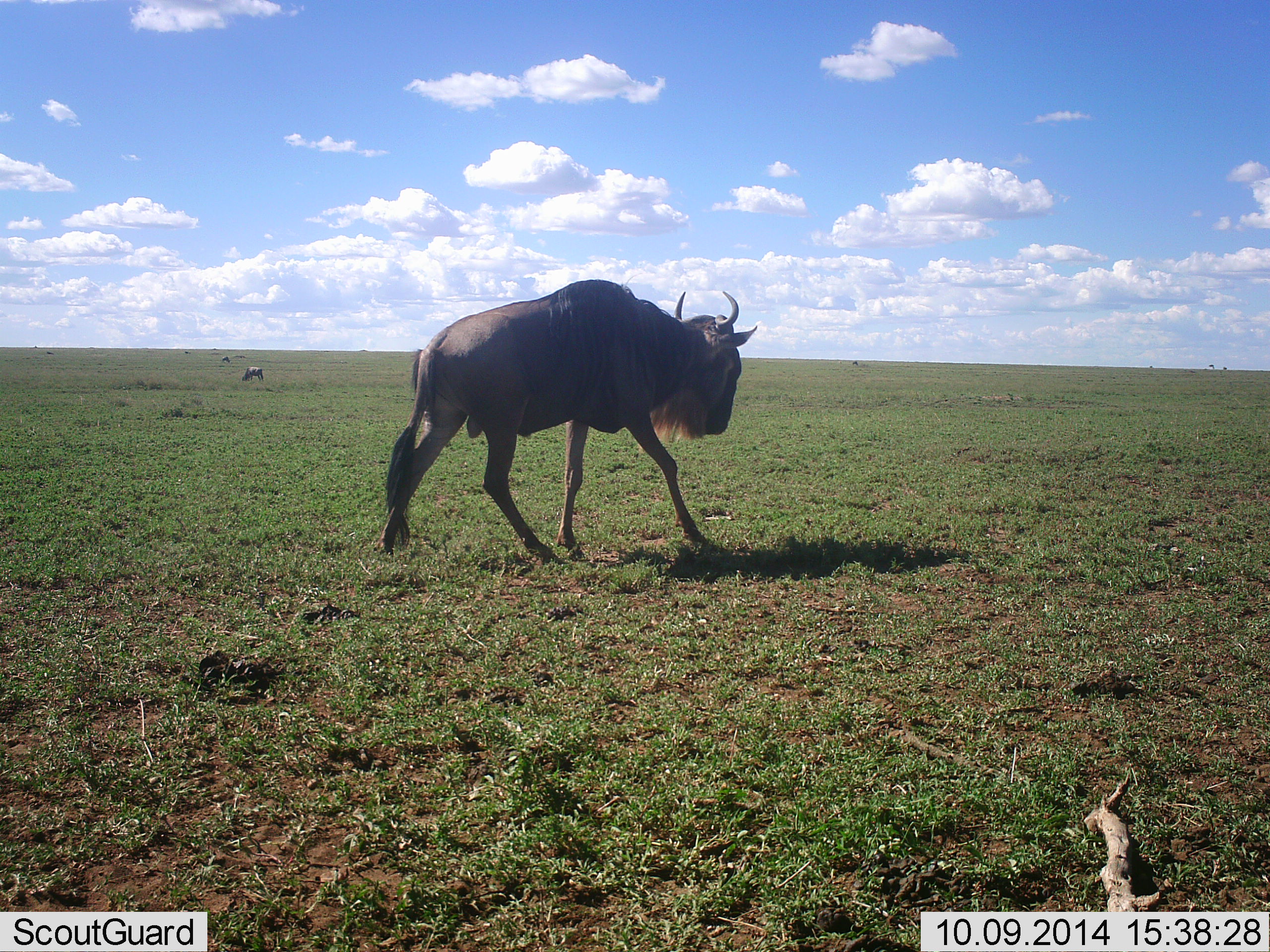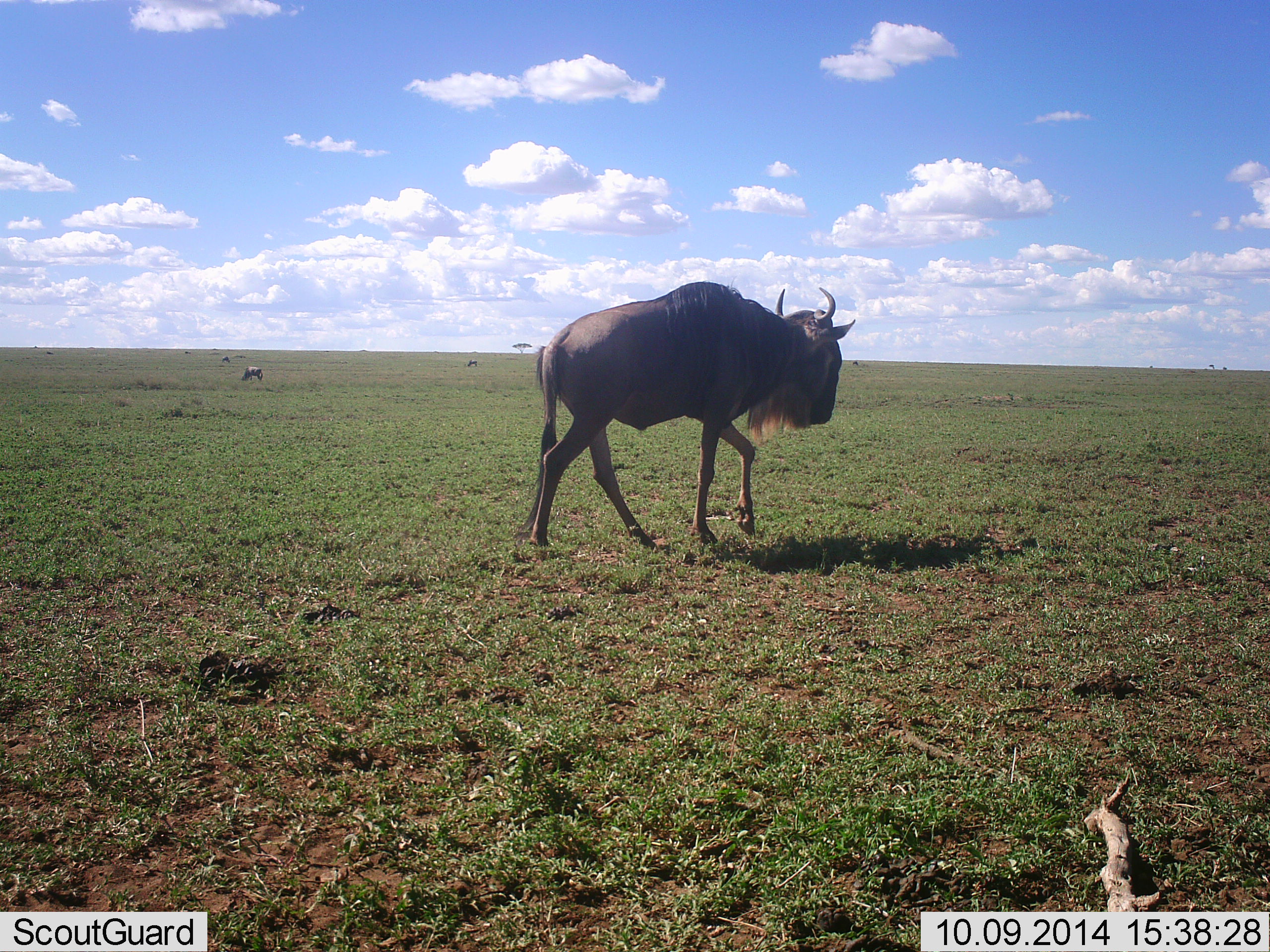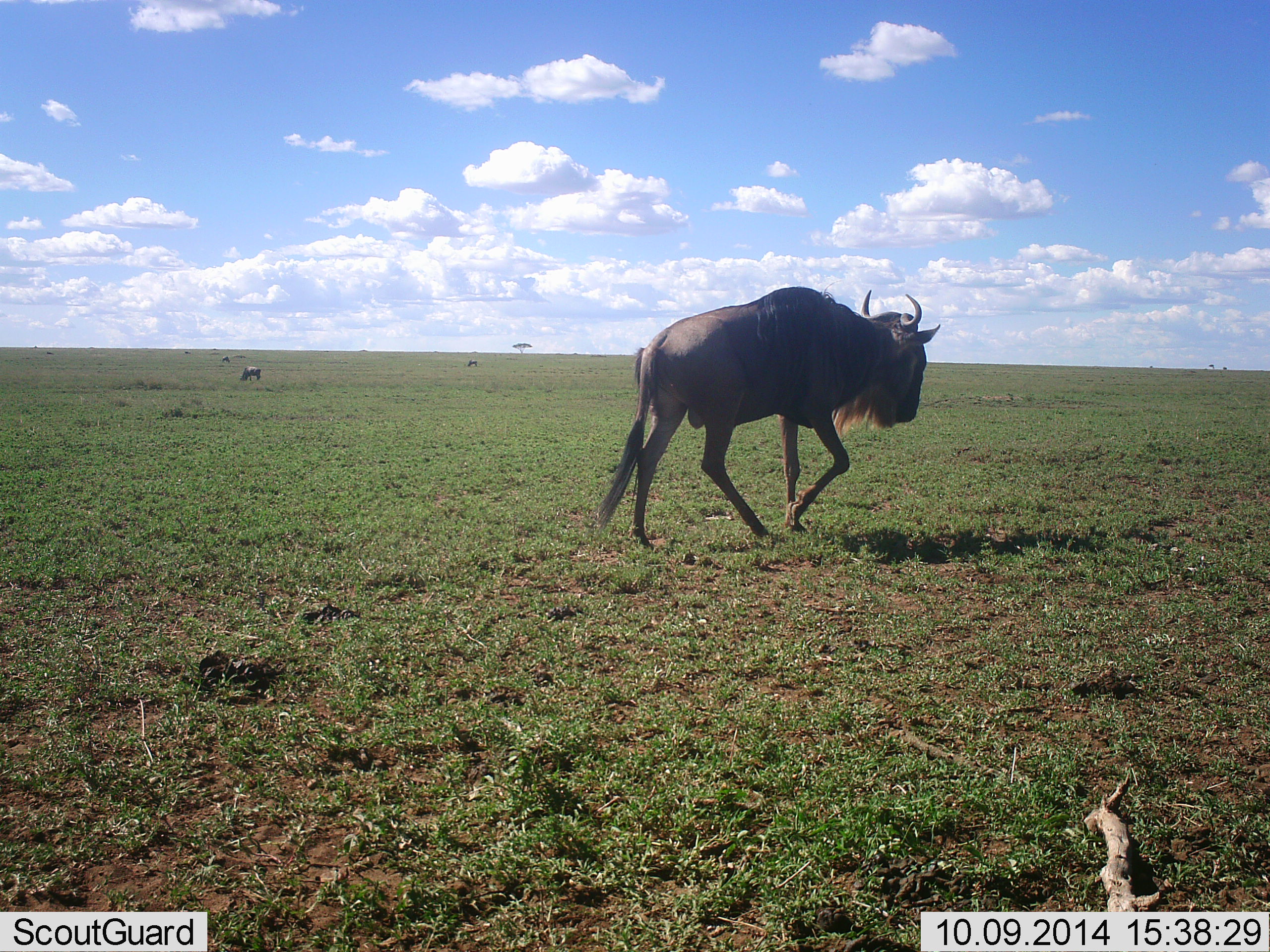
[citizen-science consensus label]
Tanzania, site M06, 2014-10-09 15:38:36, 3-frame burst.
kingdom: Animalia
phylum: Chordata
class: Mammalia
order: Artiodactyla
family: Bovidae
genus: Connochaetes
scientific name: Connochaetes taurinus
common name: blue wildebeest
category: wildebeest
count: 2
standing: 20%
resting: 0%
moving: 100%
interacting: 10%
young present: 0%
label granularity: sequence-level